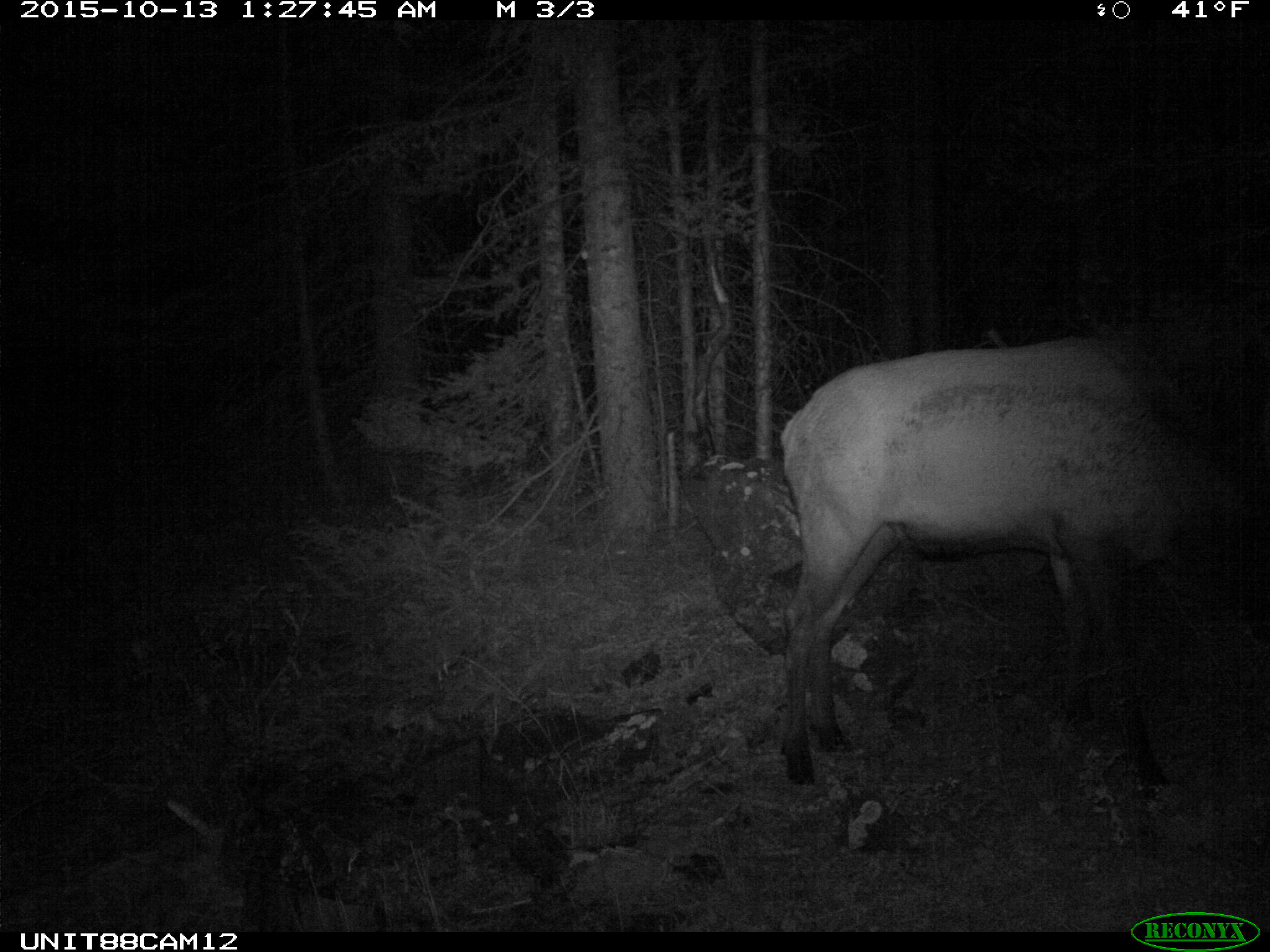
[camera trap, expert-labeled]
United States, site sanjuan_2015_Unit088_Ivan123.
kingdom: Animalia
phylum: Chordata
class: Mammalia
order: Artiodactyla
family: Cervidae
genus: Cervus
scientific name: Cervus elaphus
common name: red deer